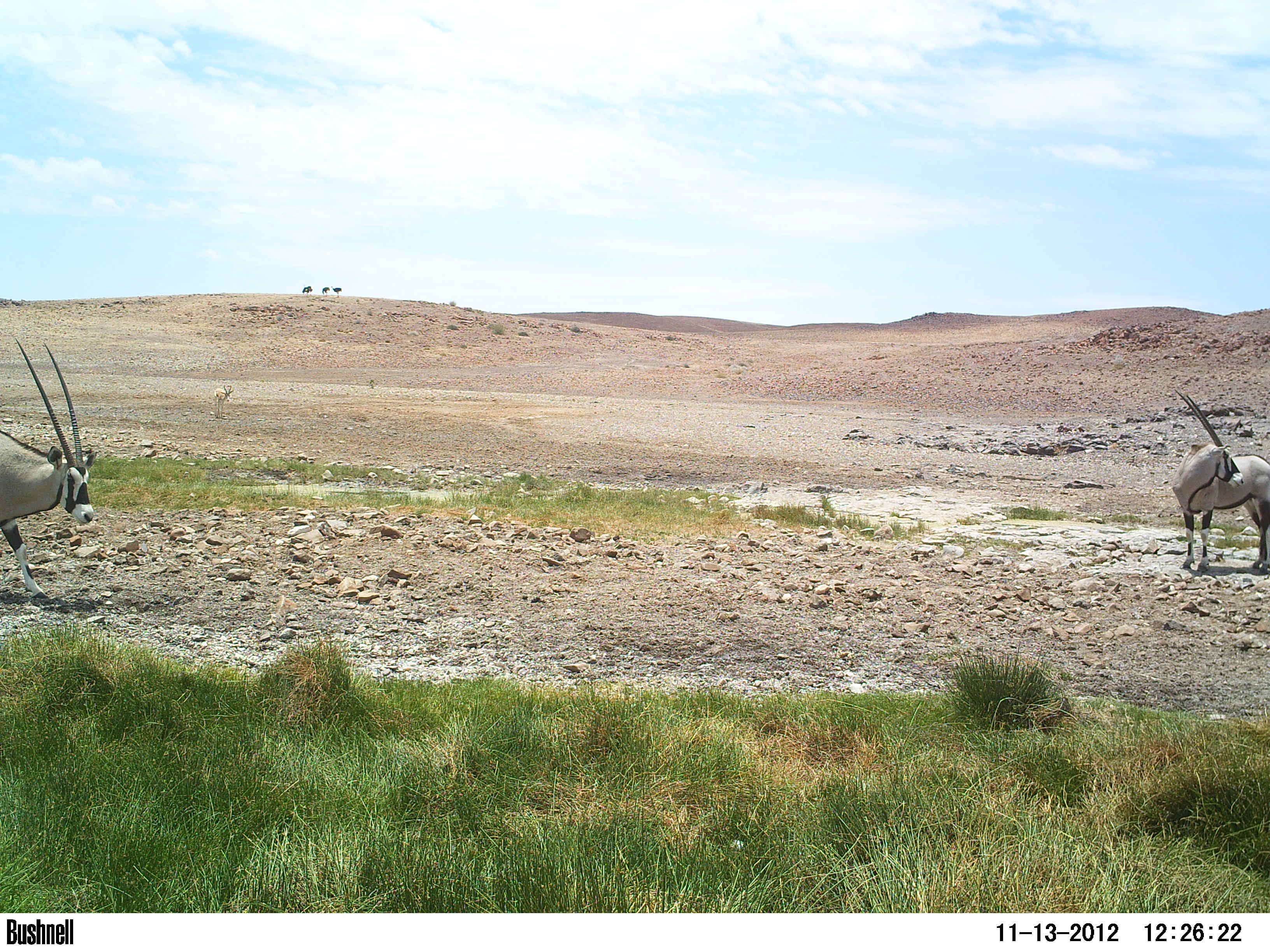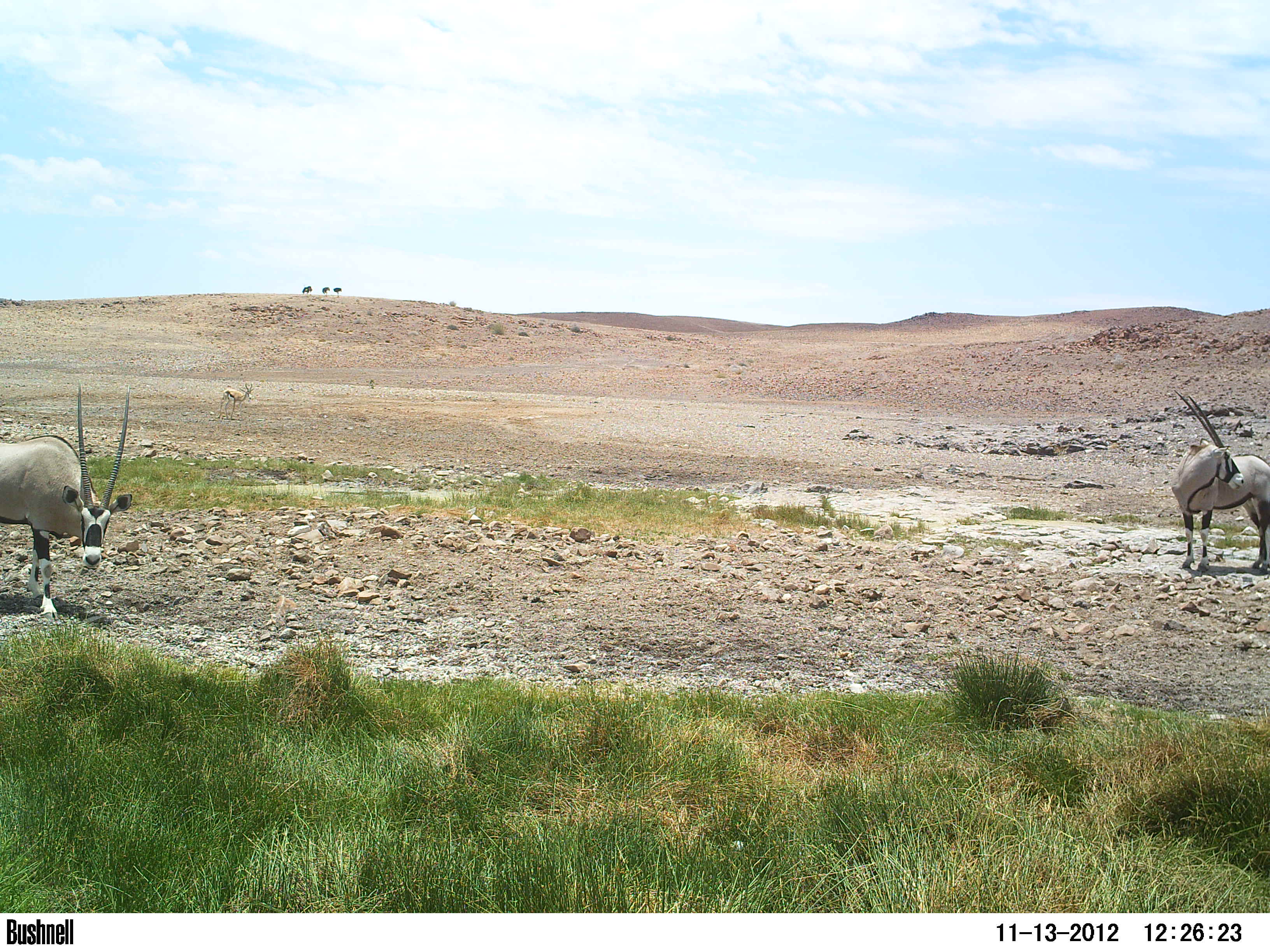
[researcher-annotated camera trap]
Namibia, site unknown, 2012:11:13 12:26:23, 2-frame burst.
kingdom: Animalia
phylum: Chordata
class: Mammalia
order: Artiodactyla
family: Bovidae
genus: Oryx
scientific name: Oryx gazella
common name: gemsbok